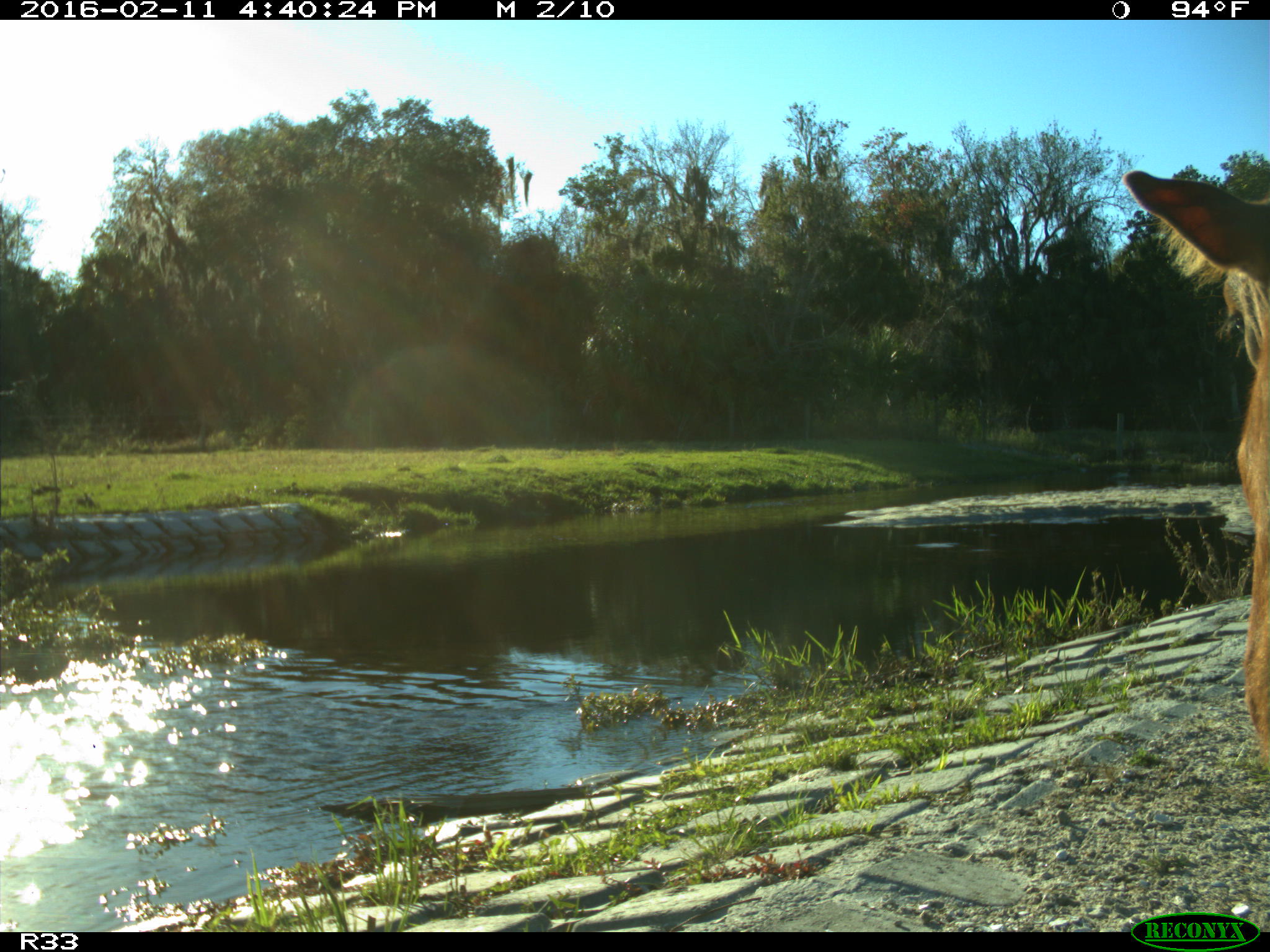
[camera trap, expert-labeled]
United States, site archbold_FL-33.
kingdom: Animalia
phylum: Chordata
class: Mammalia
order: Artiodactyla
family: Bovidae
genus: Bos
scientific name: Bos taurus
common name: domestic cow